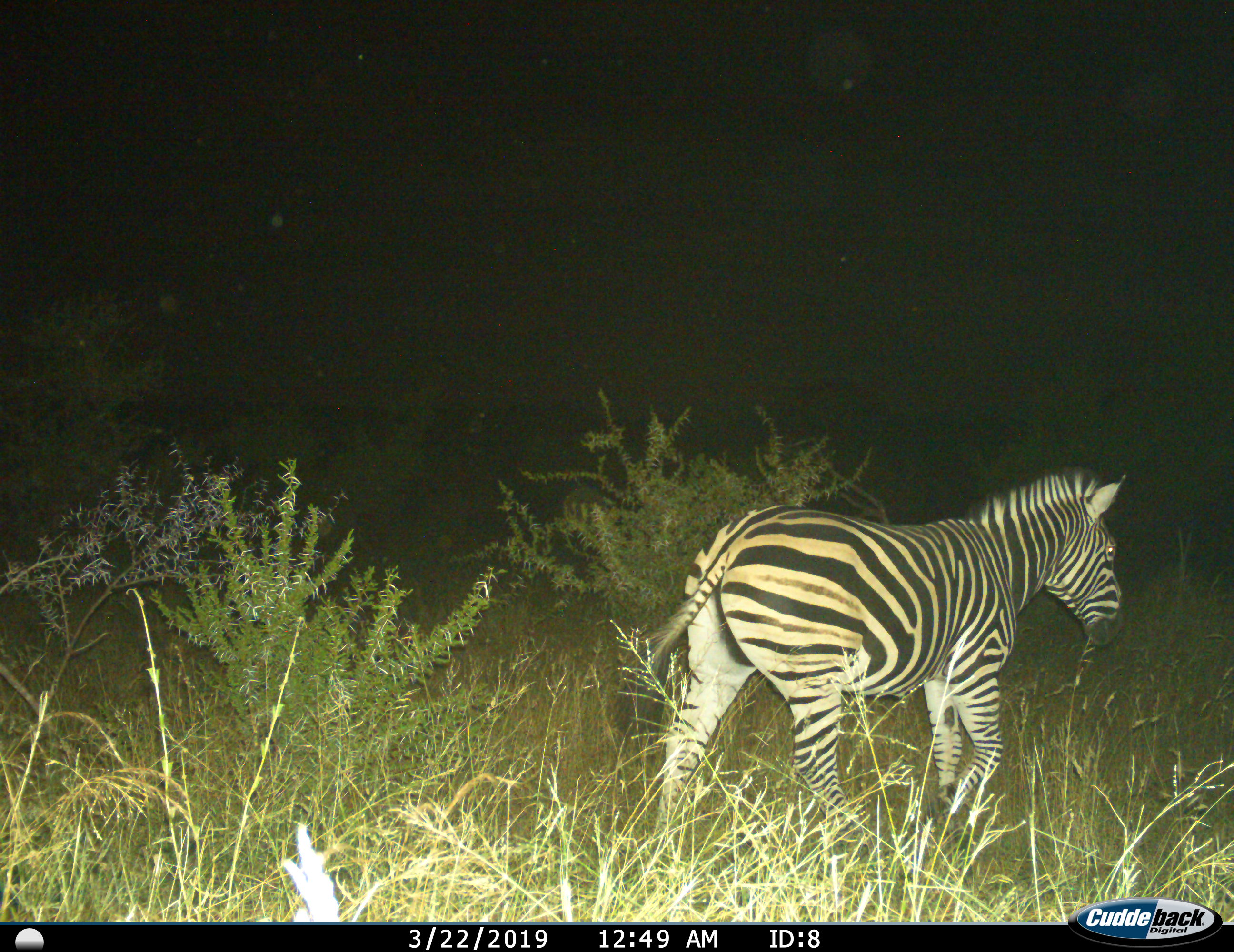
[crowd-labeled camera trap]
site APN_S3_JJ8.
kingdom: Animalia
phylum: Chordata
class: Mammalia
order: Perissodactyla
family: Equidae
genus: Equus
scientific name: Equus quagga burchellii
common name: burchell's zebra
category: zebraburchells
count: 1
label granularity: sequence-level